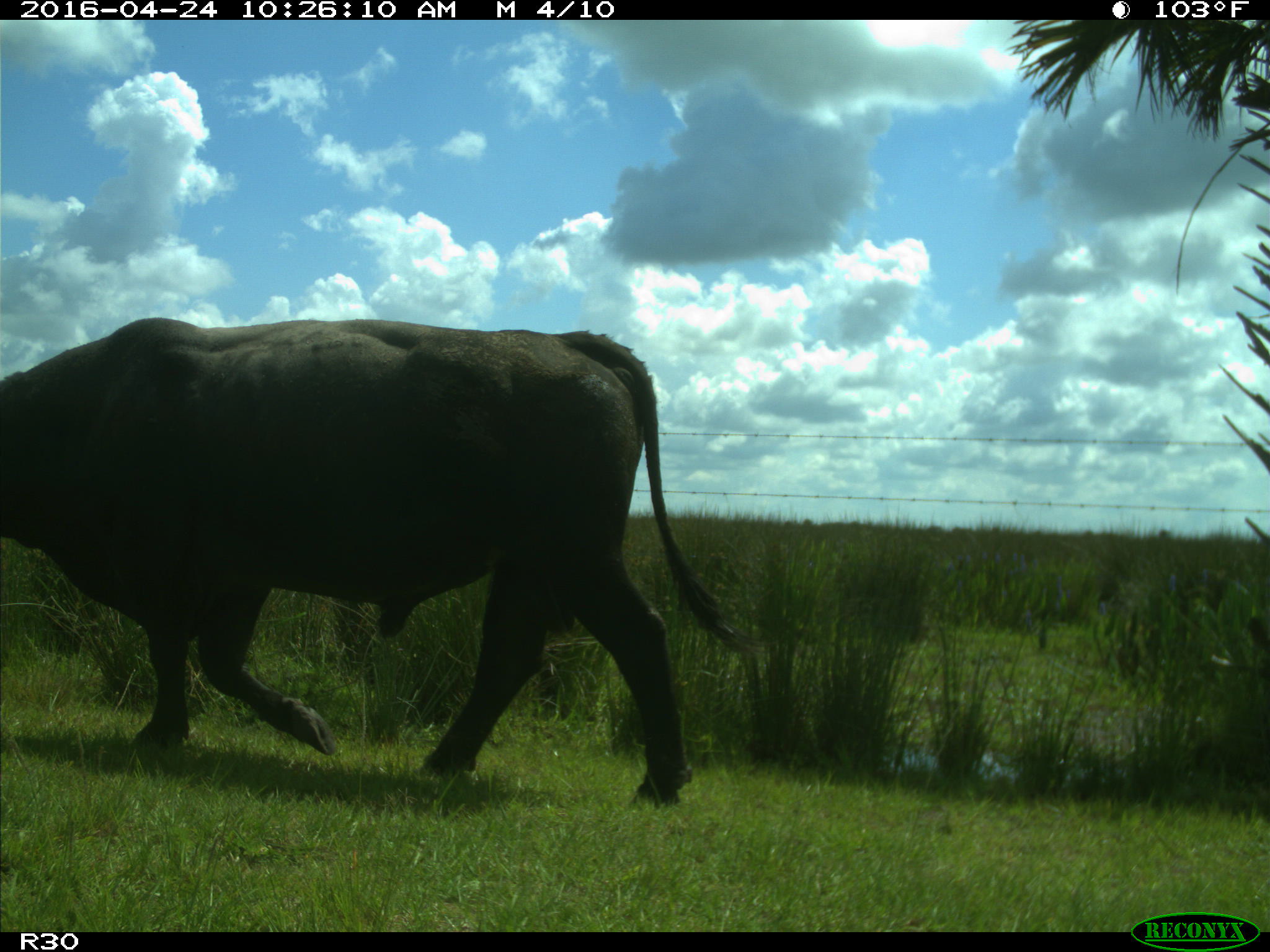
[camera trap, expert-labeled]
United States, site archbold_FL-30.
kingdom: Animalia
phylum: Chordata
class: Mammalia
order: Artiodactyla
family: Bovidae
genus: Bos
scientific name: Bos taurus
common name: domestic cow